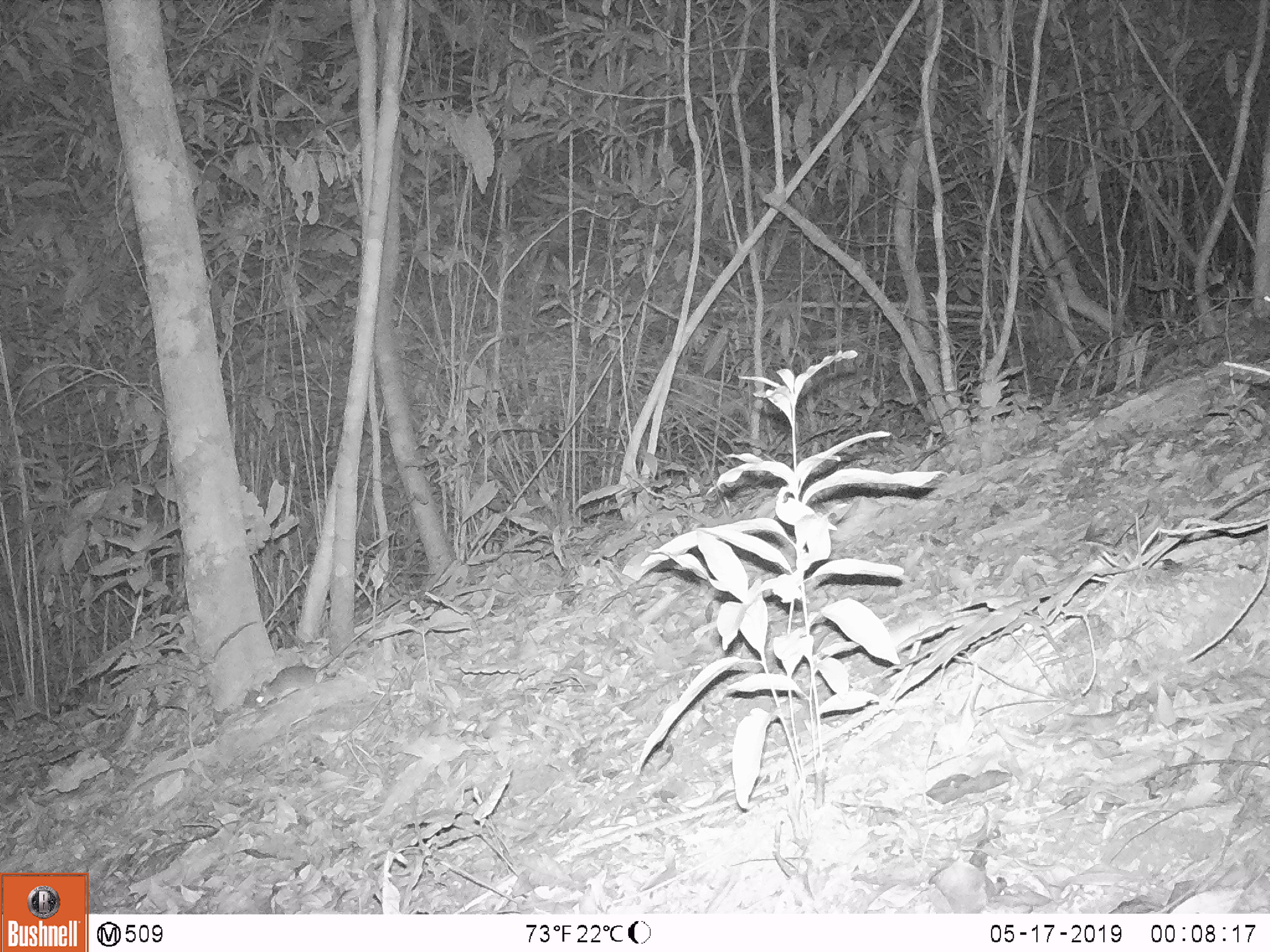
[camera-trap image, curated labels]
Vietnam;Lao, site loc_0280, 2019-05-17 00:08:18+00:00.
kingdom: Animalia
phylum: Chordata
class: Mammalia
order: Rodentia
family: Muridae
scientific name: Muridae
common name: old-world mice and rats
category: unidentified murid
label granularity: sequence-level